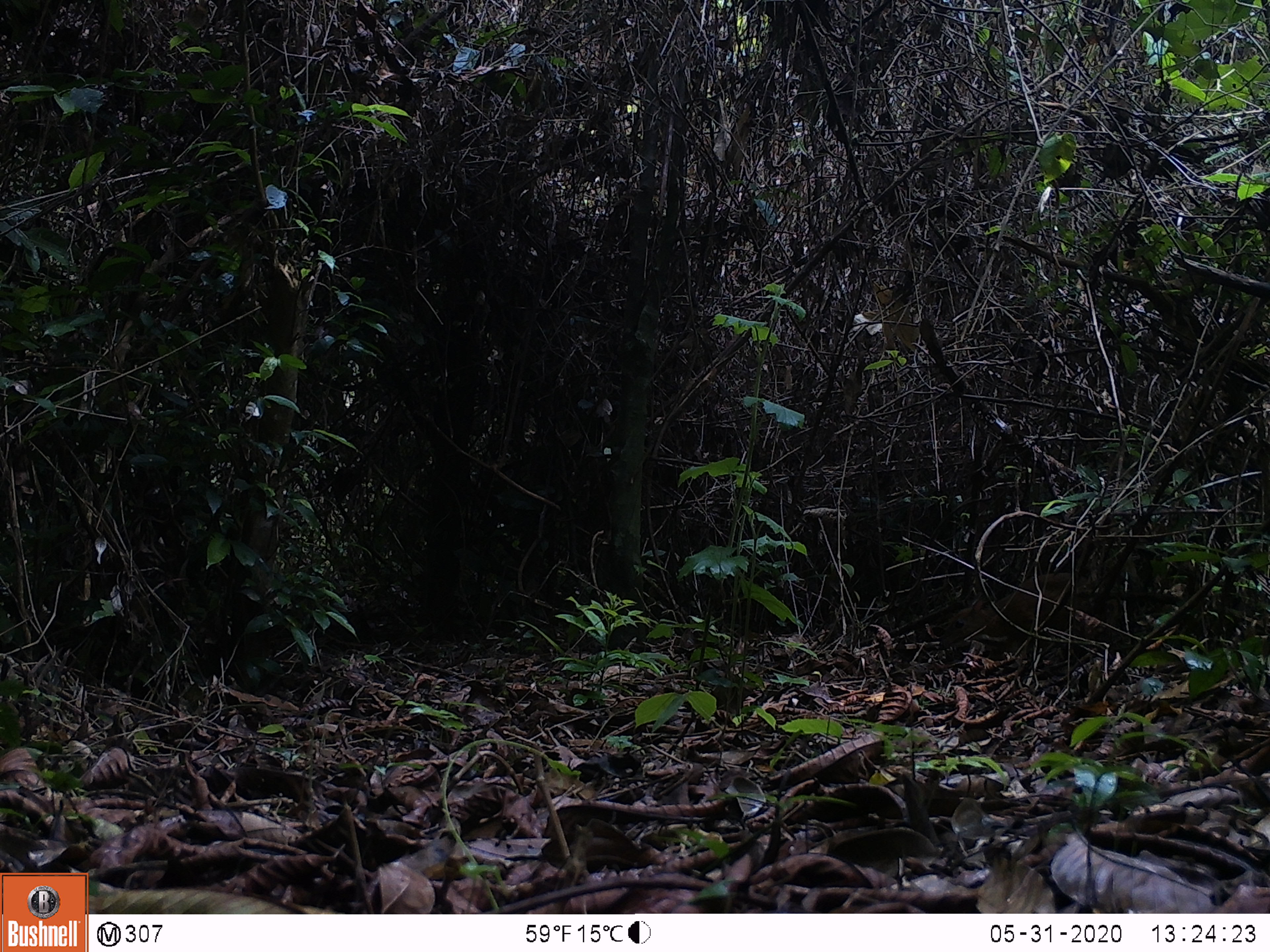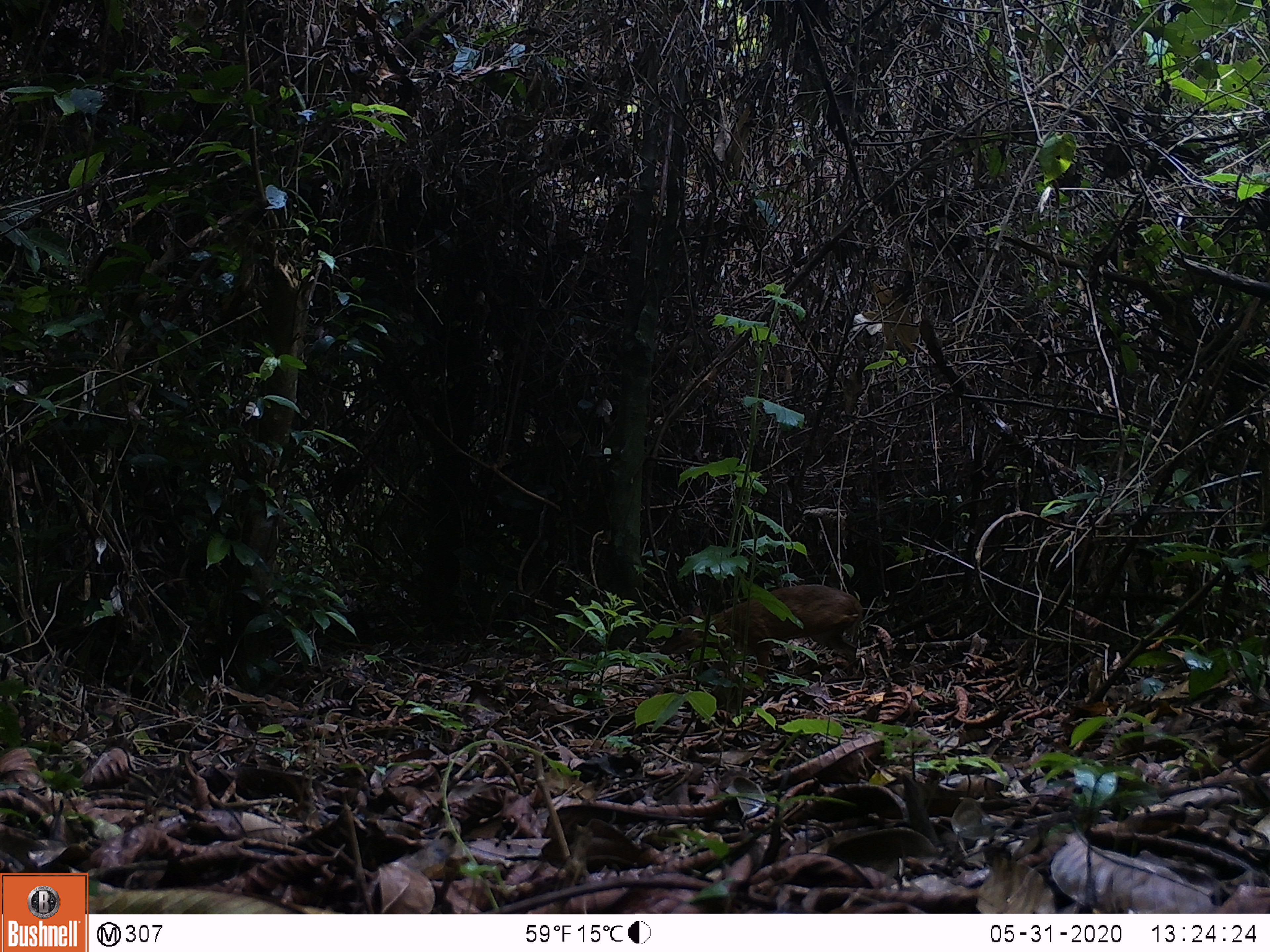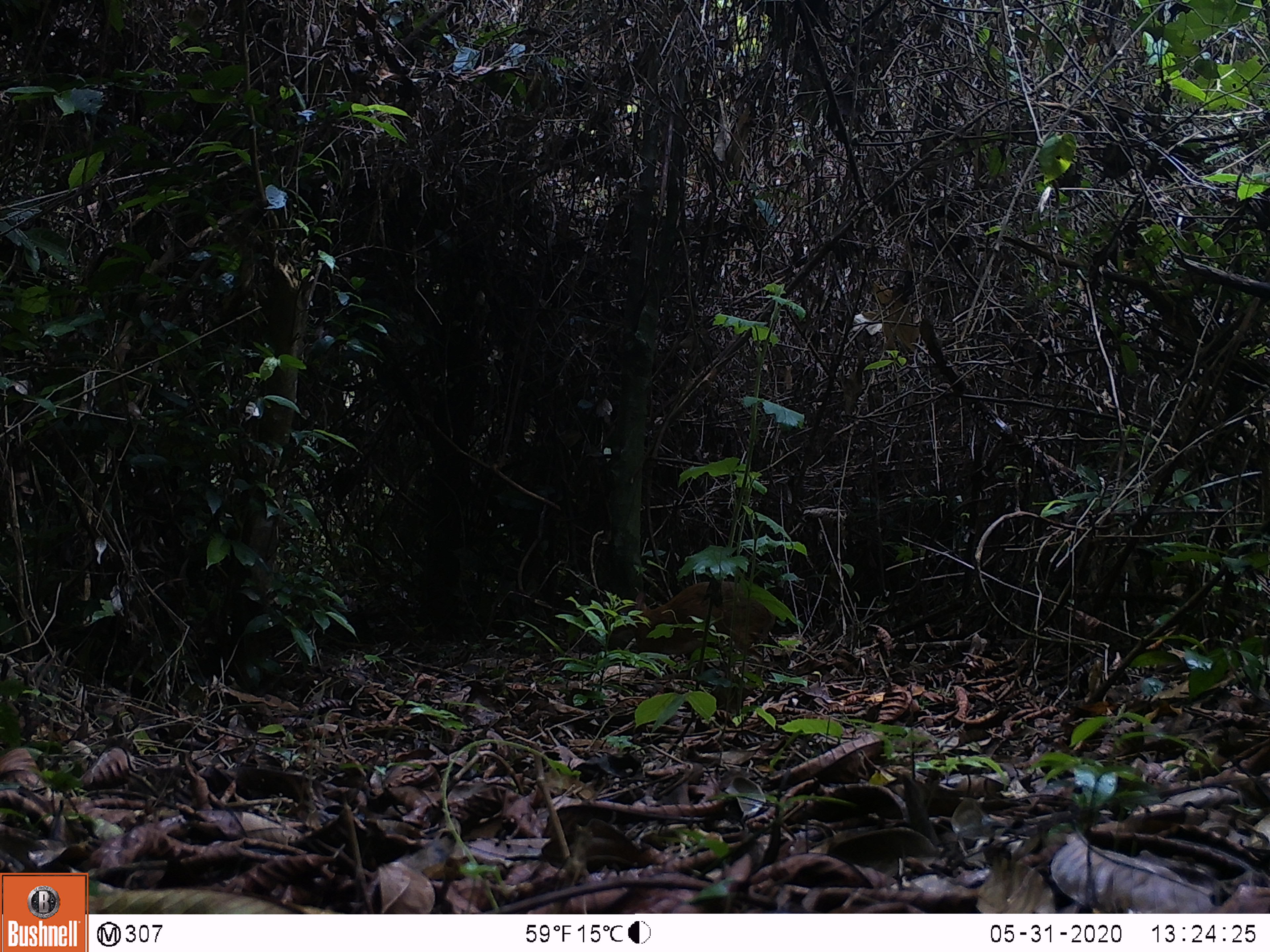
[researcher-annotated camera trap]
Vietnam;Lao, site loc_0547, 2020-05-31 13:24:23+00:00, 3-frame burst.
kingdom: Animalia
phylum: Chordata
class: Mammalia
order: Artiodactyla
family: Tragulidae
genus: Moschiola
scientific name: Moschiola meminna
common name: chevrotain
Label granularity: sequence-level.